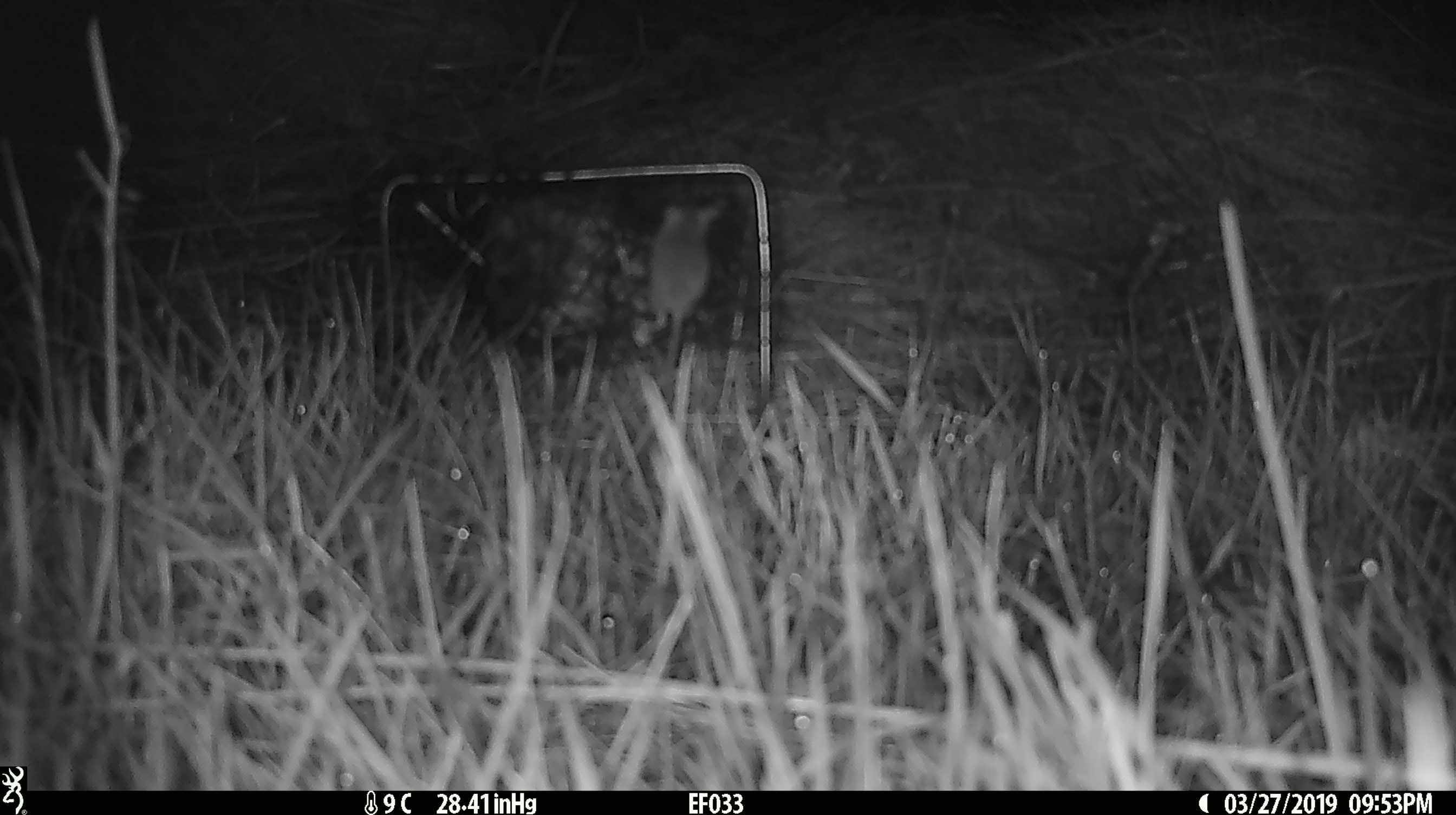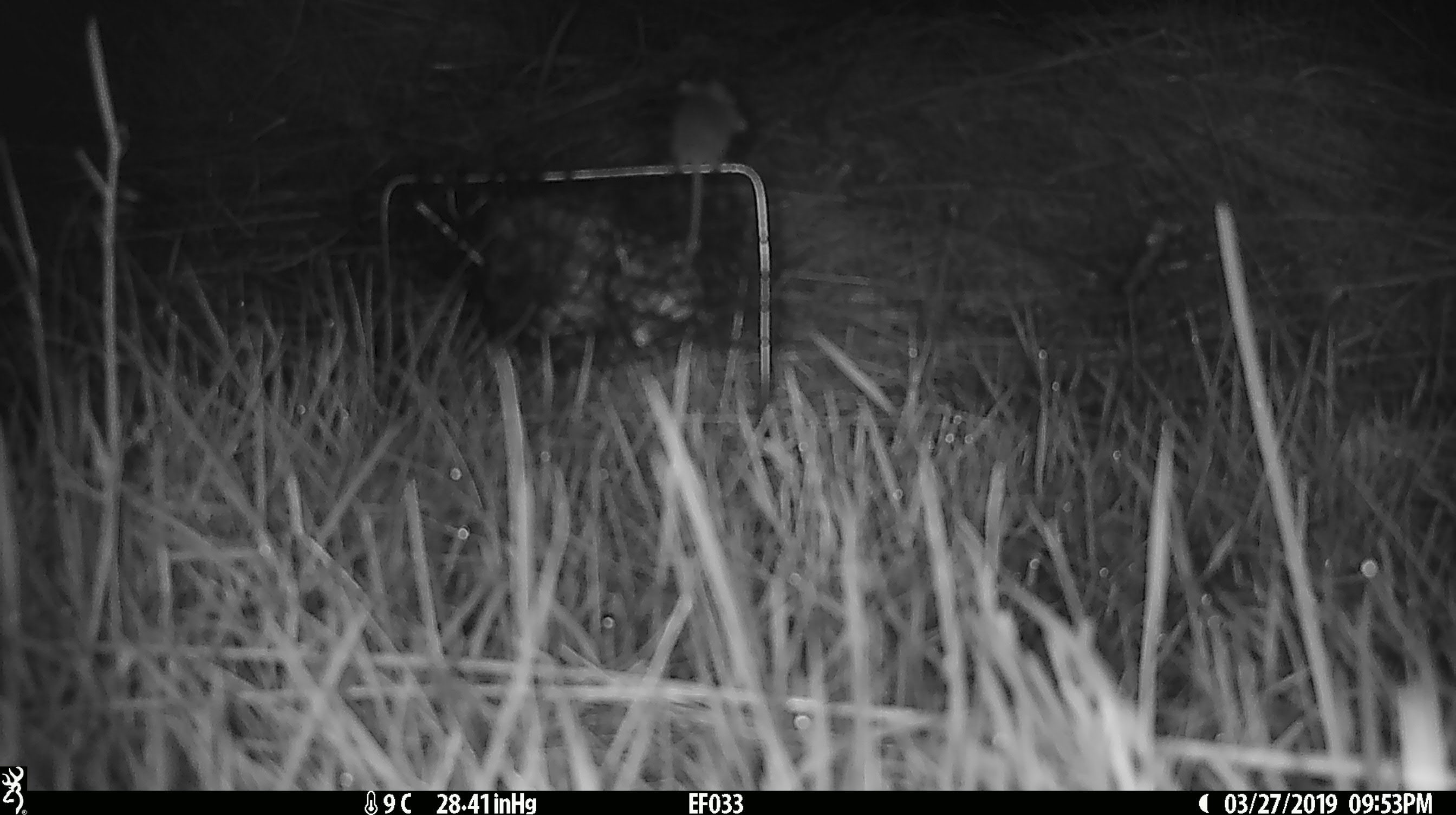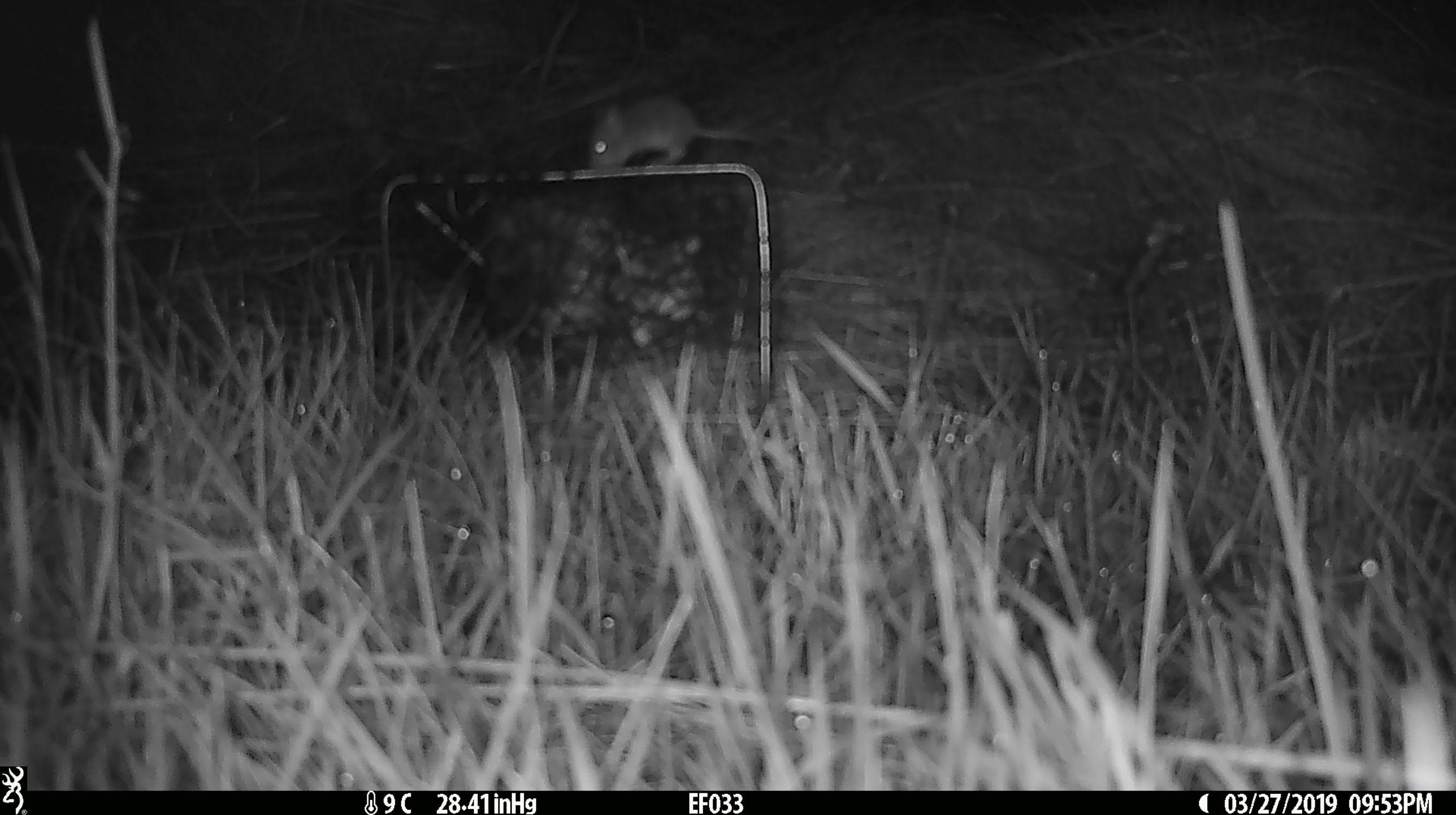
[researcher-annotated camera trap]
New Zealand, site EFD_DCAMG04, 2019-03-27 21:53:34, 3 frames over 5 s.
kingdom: Animalia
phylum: Chordata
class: Mammalia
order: Rodentia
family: Muridae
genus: Mus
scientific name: Mus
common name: mouse